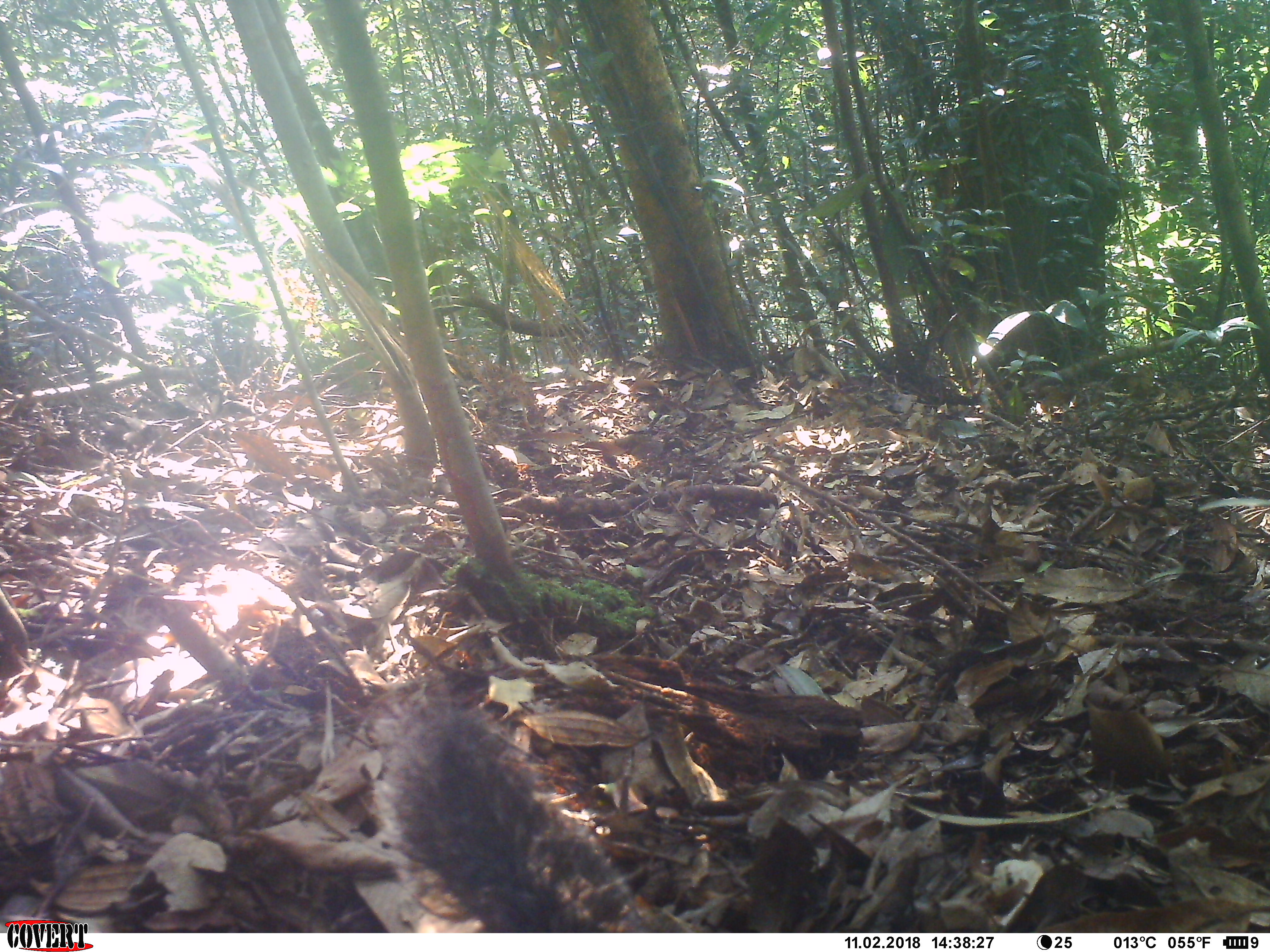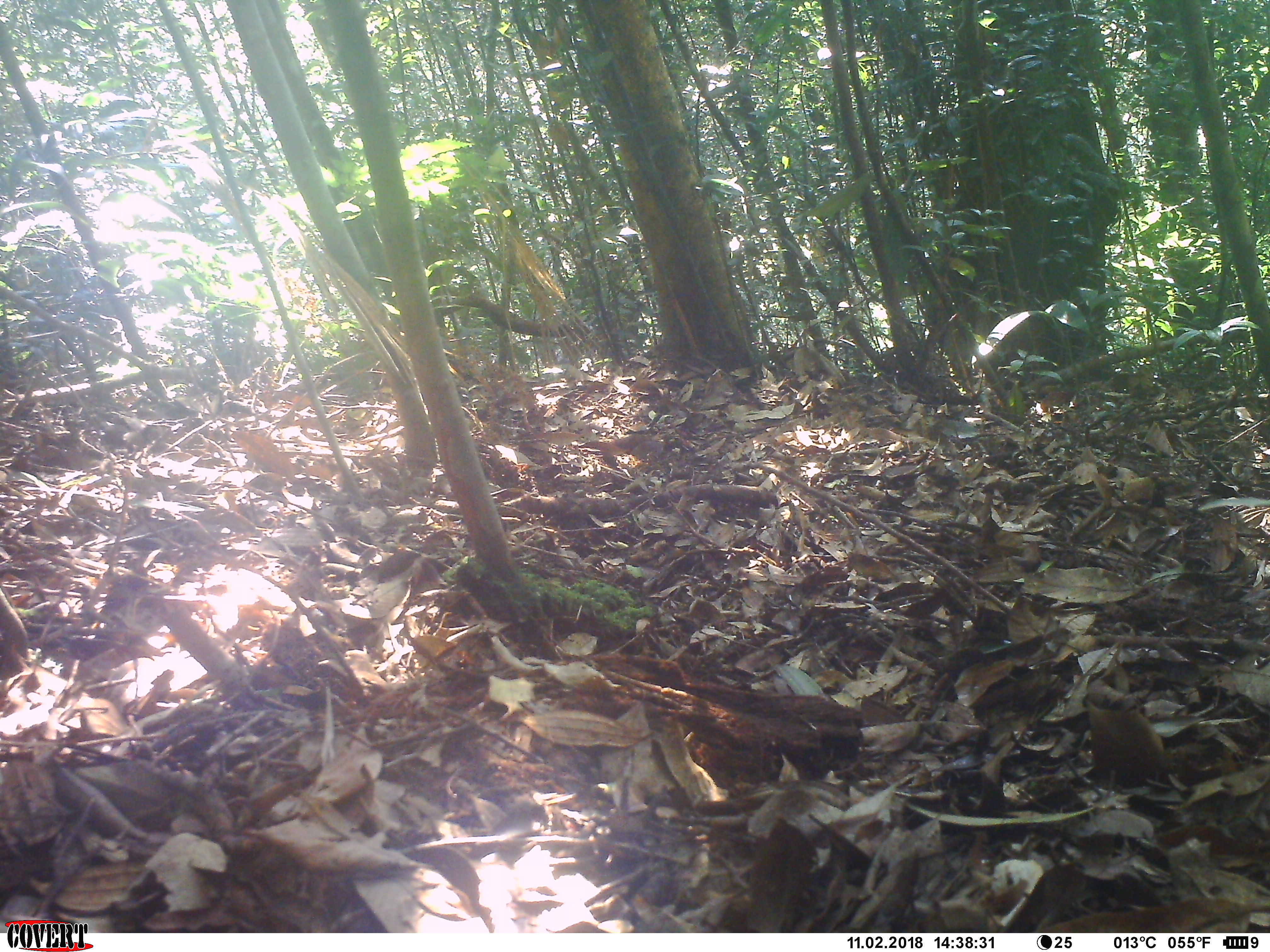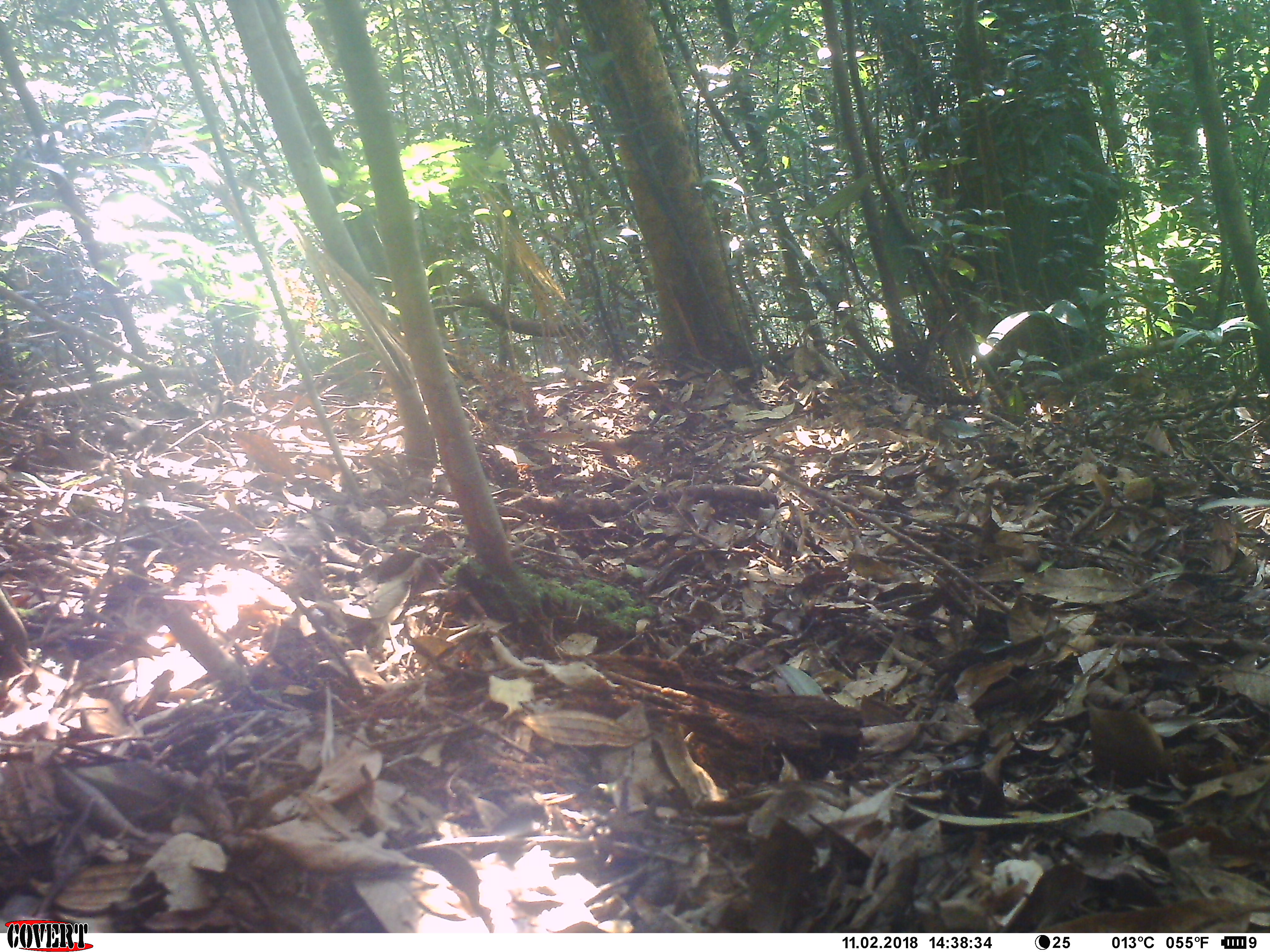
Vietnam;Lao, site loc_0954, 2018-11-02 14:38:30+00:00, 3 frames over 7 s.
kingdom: Animalia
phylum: Chordata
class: Mammalia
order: Rodentia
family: Sciuridae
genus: Dremomys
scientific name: Dremomys rufigenis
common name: red-cheeked squirrel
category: red cheeked squirrel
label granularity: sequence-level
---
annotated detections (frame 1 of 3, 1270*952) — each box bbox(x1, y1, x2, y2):
red cheeked squirrel: bbox(373, 696, 670, 933)